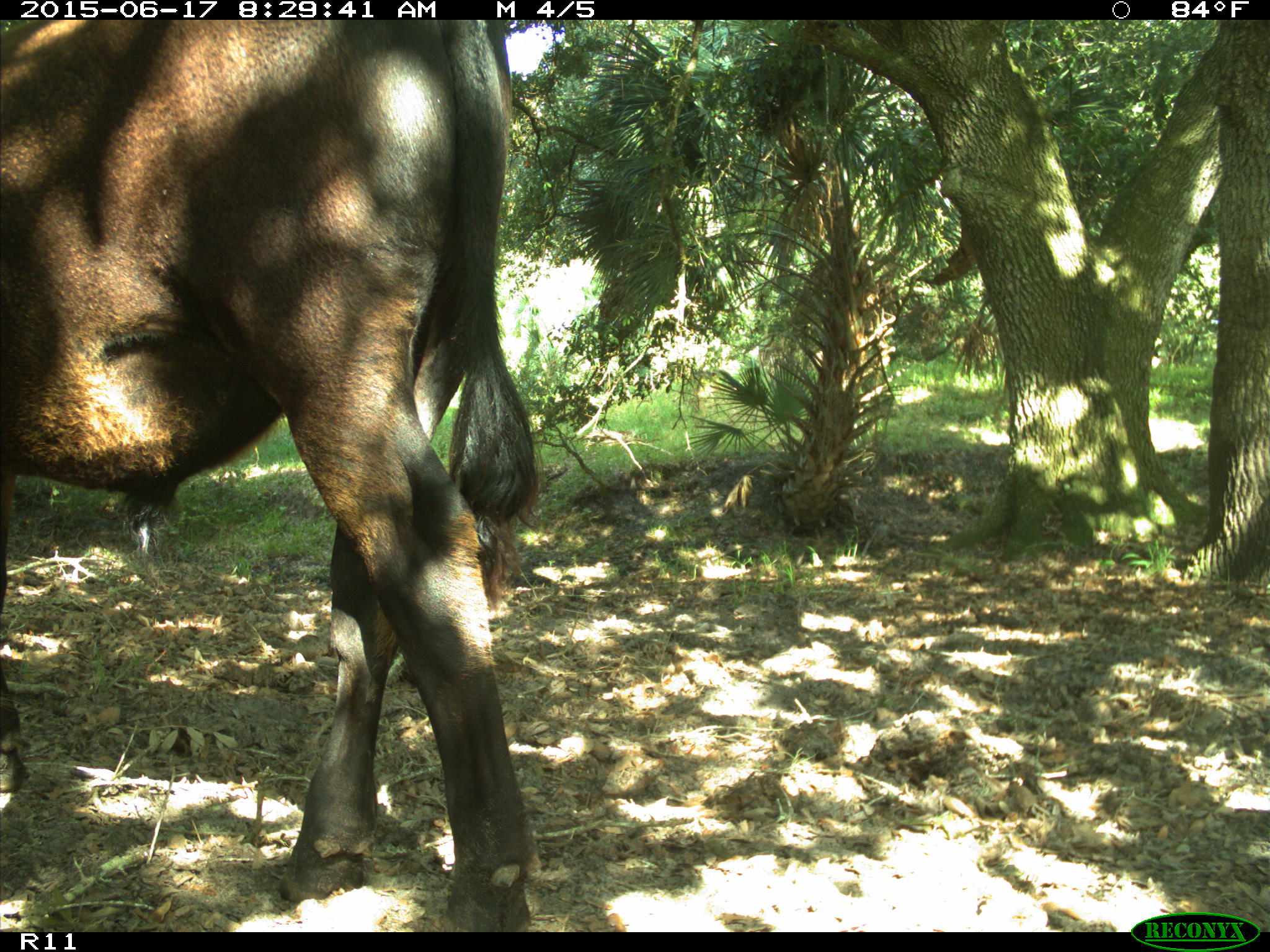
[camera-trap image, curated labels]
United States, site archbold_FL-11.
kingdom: Animalia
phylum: Chordata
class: Mammalia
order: Artiodactyla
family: Bovidae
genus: Bos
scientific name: Bos taurus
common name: domestic cow